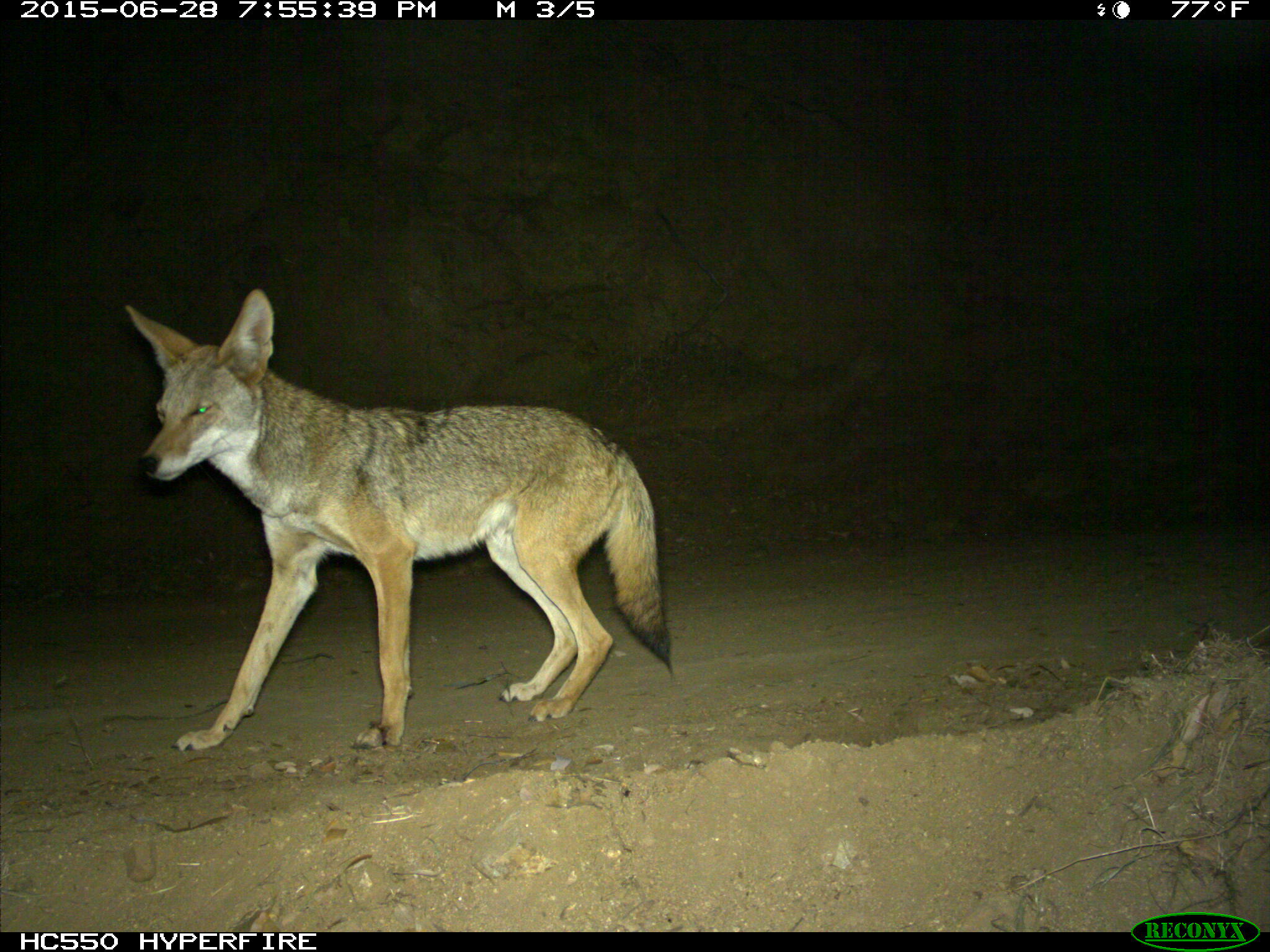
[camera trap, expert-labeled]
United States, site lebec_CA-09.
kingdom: Animalia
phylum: Chordata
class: Mammalia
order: Carnivora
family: Canidae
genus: Canis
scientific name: Canis latrans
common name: coyote